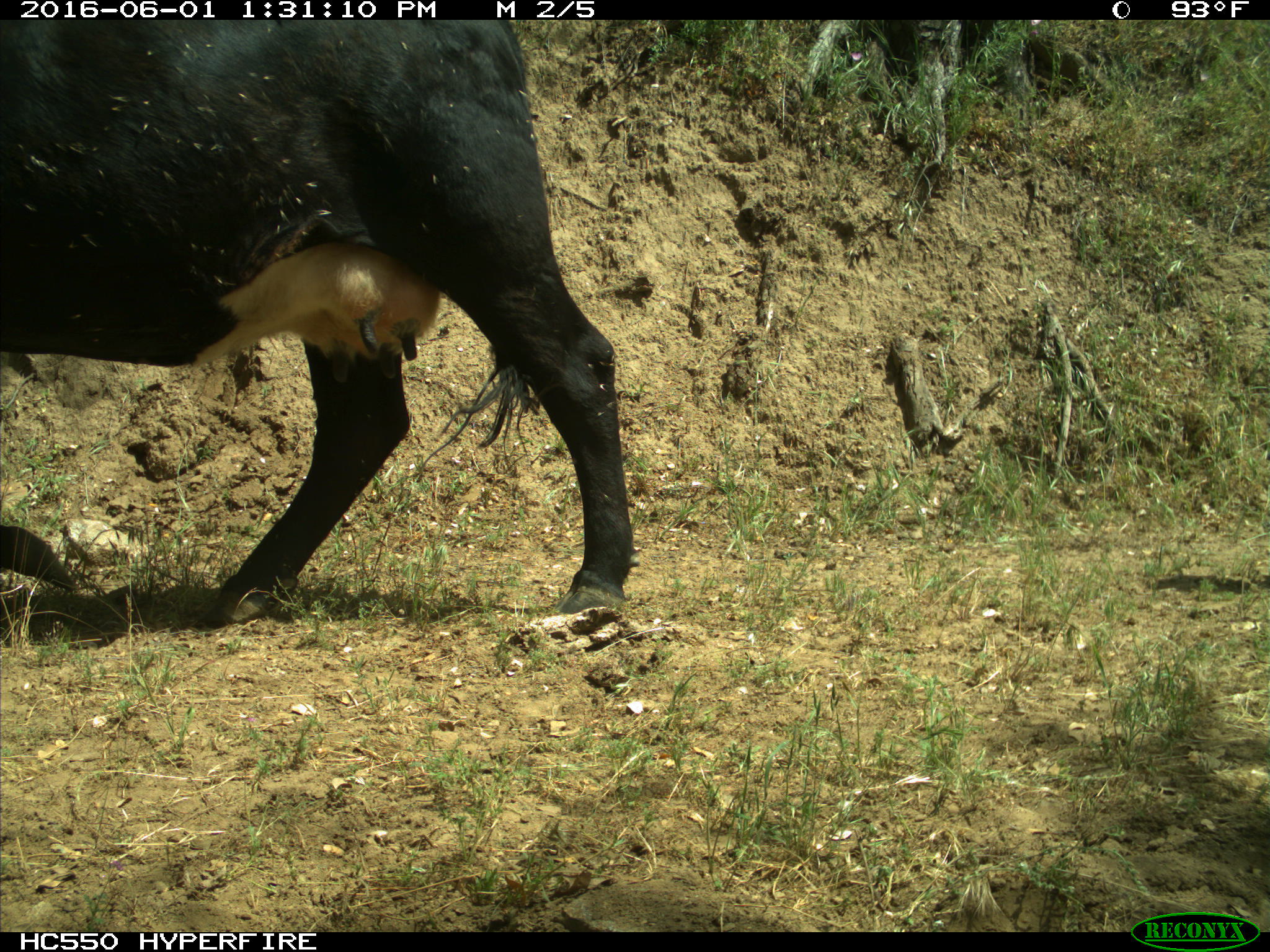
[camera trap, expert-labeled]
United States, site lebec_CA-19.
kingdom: Animalia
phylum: Chordata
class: Mammalia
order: Artiodactyla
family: Bovidae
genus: Bos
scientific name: Bos taurus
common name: domestic cow